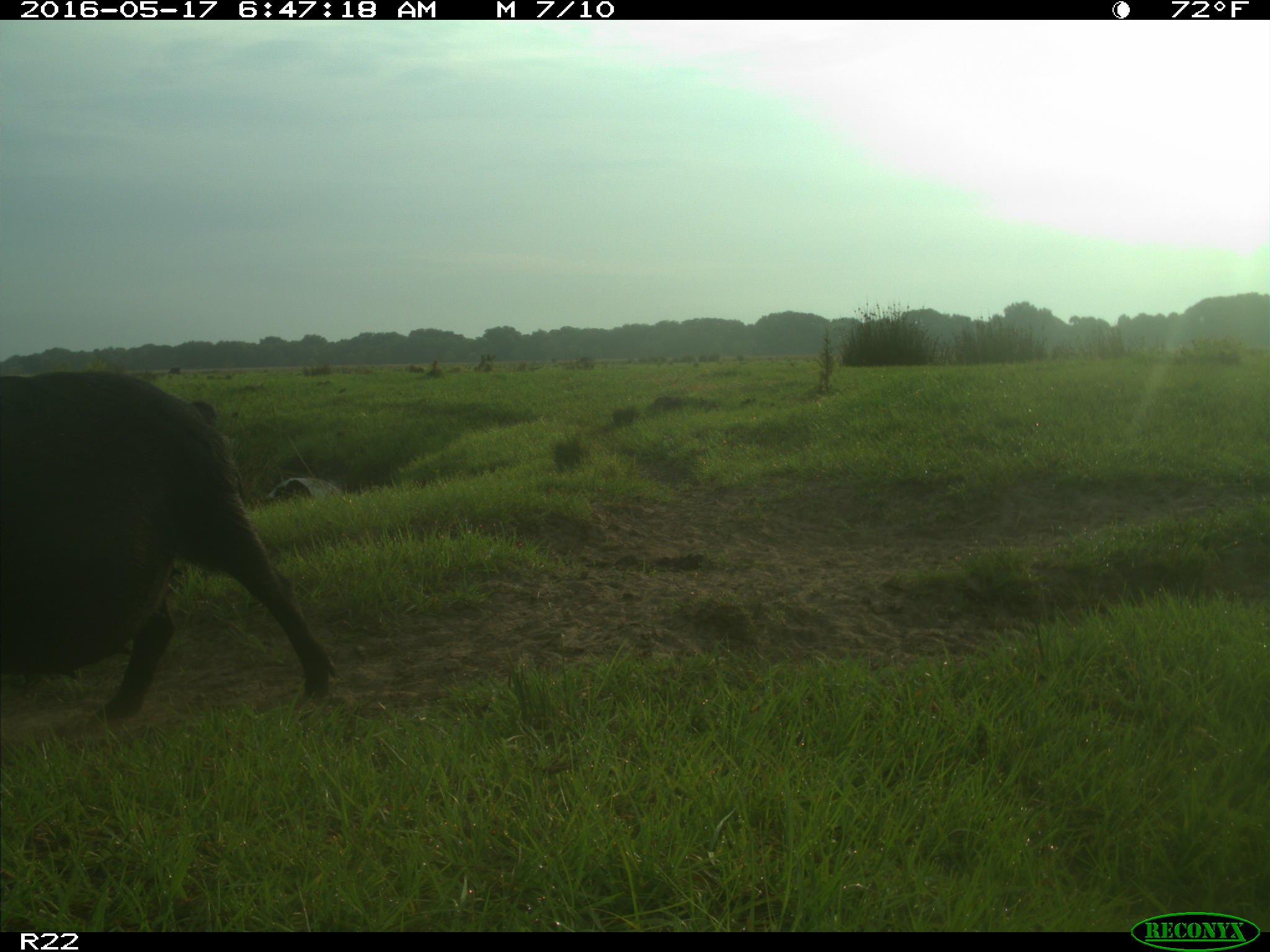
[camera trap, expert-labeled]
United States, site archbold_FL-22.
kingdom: Animalia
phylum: Chordata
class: Mammalia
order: Artiodactyla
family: Suidae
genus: Sus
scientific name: Sus scrofa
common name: wild boar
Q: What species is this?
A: Sus scrofa (wild boar).